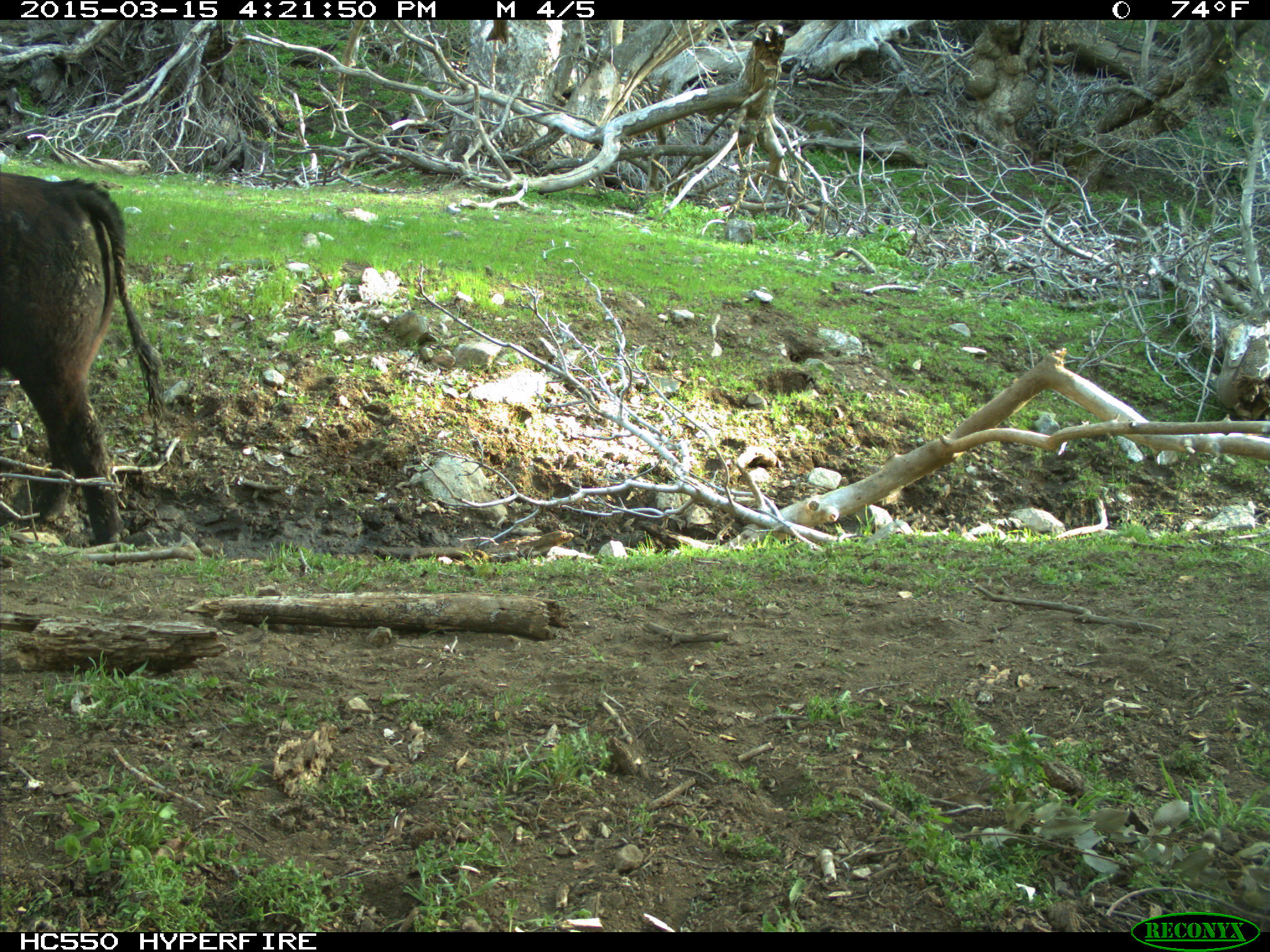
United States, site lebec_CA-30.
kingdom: Animalia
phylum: Chordata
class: Mammalia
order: Artiodactyla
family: Bovidae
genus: Bos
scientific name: Bos taurus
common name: domestic cow